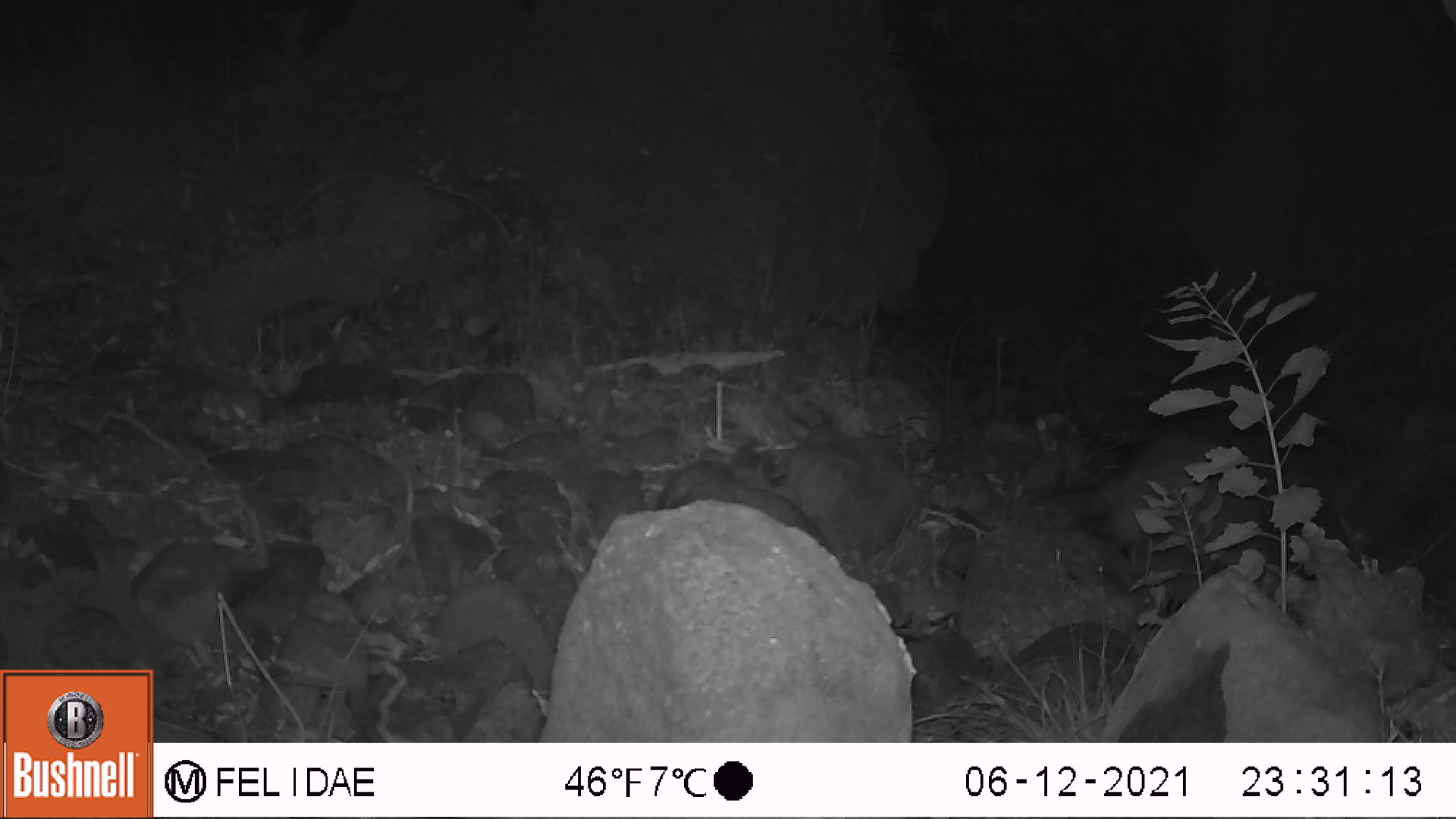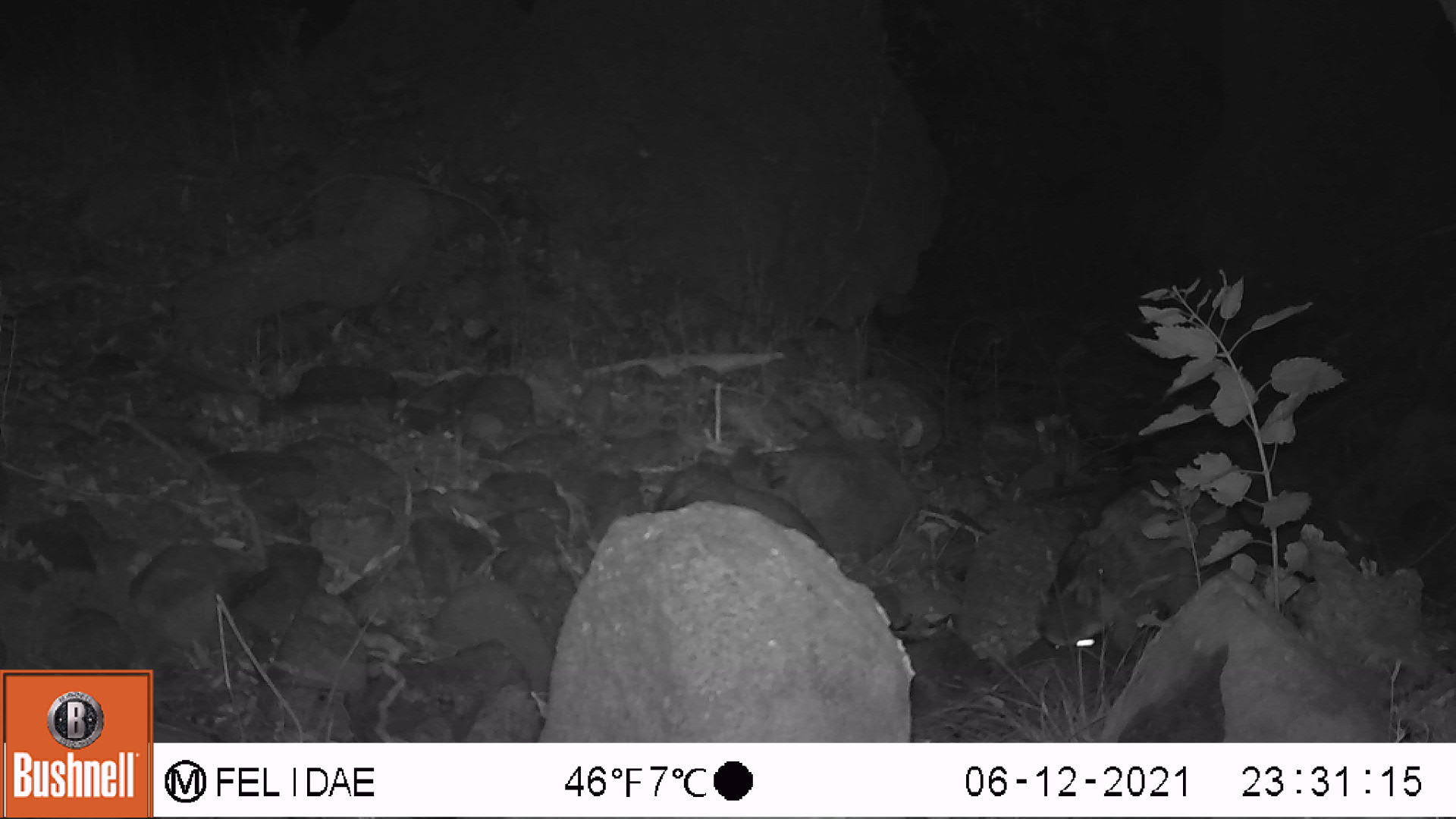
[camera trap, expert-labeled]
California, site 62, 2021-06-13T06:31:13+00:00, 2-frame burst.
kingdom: Animalia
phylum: Chordata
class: Mammalia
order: Carnivora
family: Procyonidae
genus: Procyon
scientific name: Procyon lotor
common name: raccoon